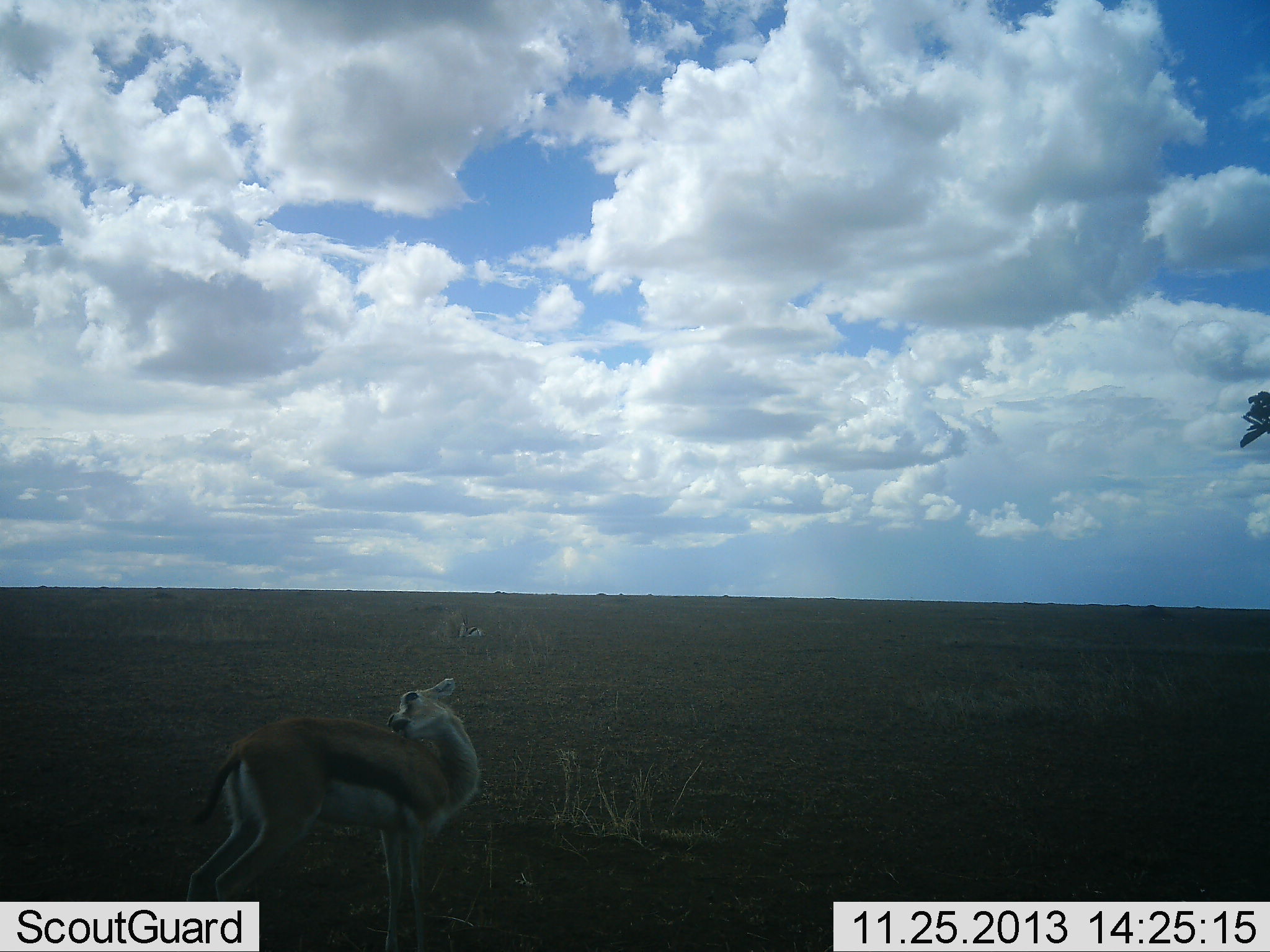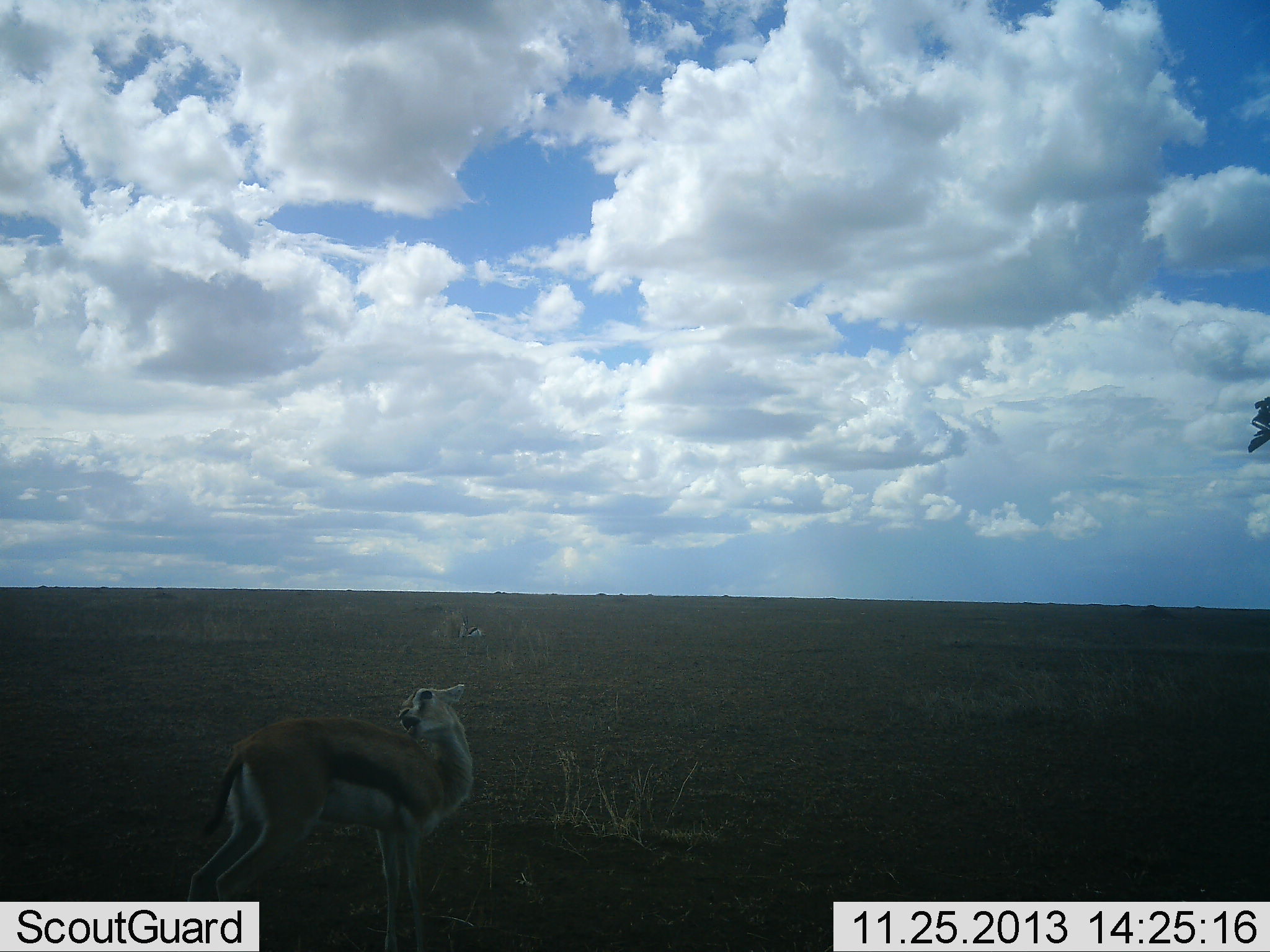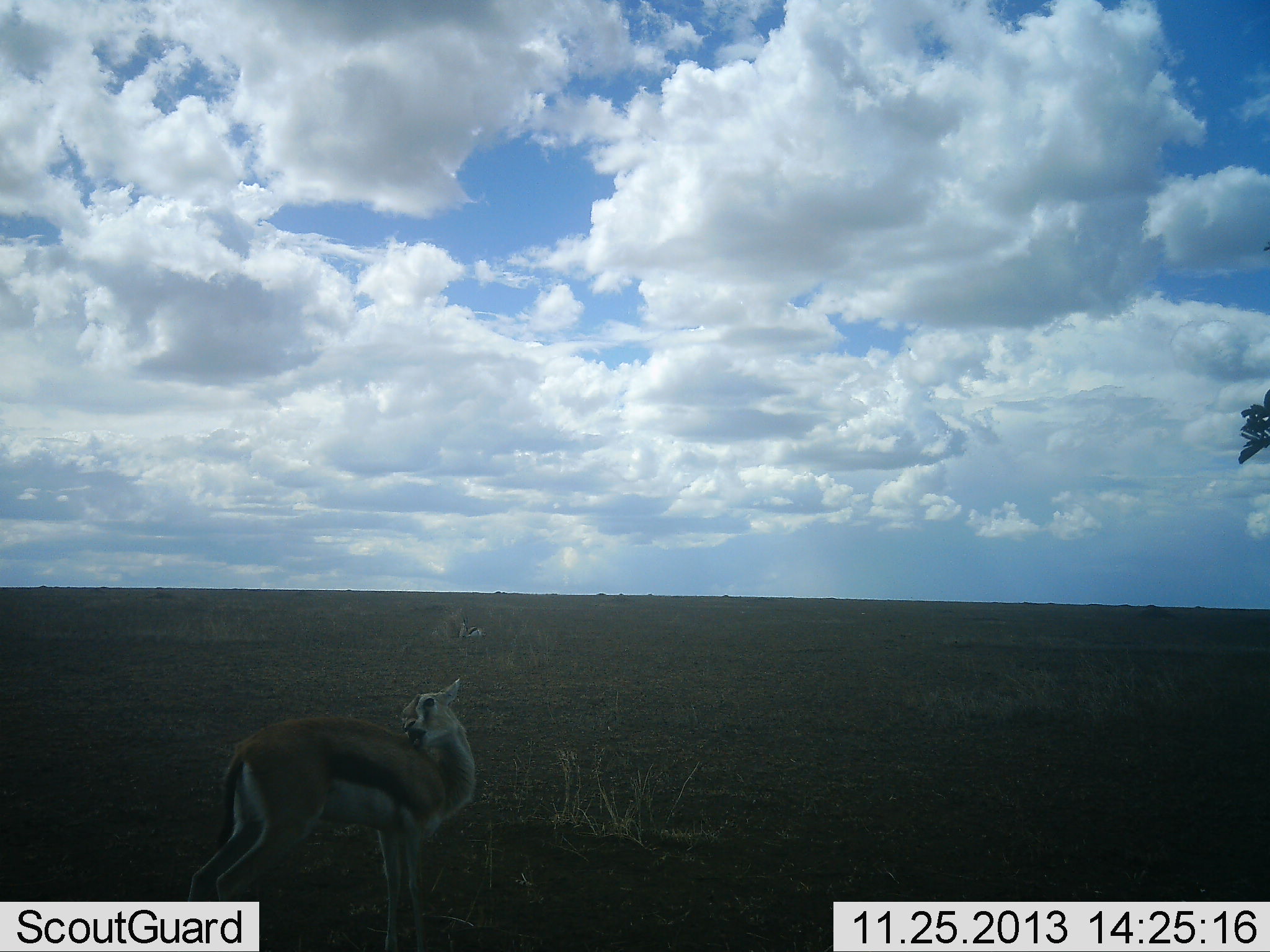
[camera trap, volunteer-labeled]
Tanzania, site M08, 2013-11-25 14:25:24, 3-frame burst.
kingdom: Animalia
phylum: Chordata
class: Mammalia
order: Artiodactyla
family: Bovidae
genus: Eudorcas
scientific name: Eudorcas thomsonii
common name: thomson's gazelle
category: gazellethomsons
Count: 1.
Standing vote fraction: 80%.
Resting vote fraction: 0%.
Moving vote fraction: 10%.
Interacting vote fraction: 10%.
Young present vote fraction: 0%.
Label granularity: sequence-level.